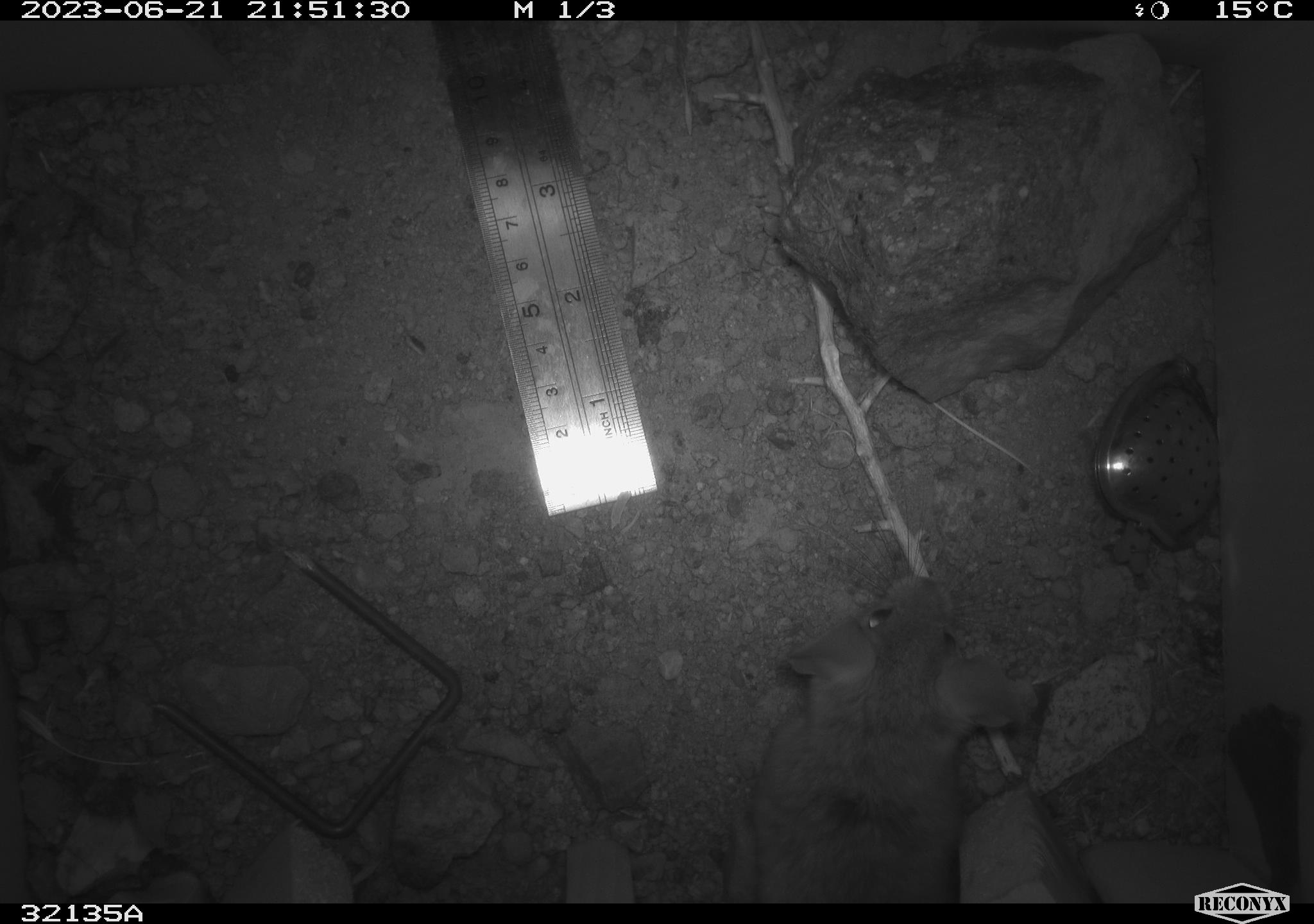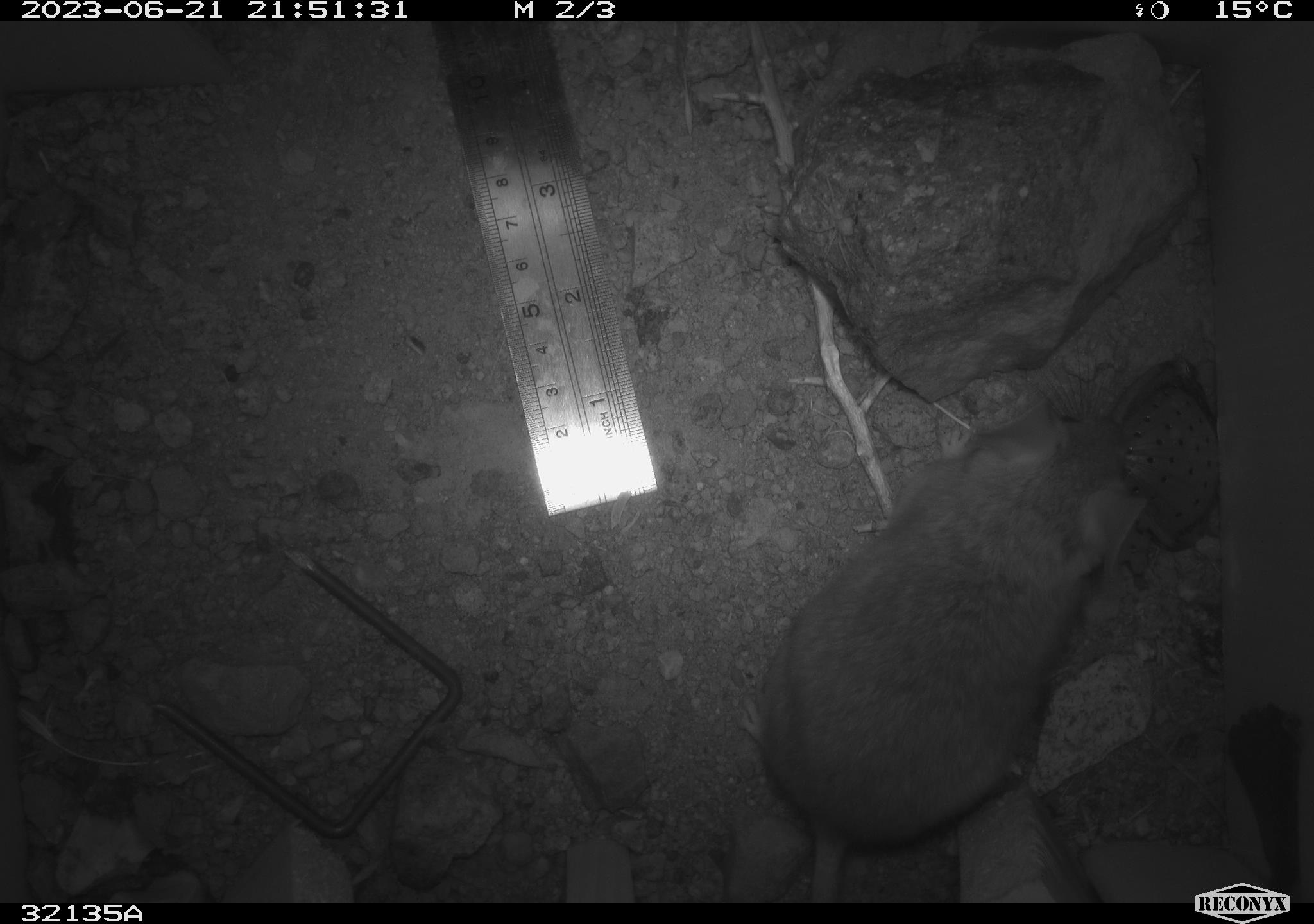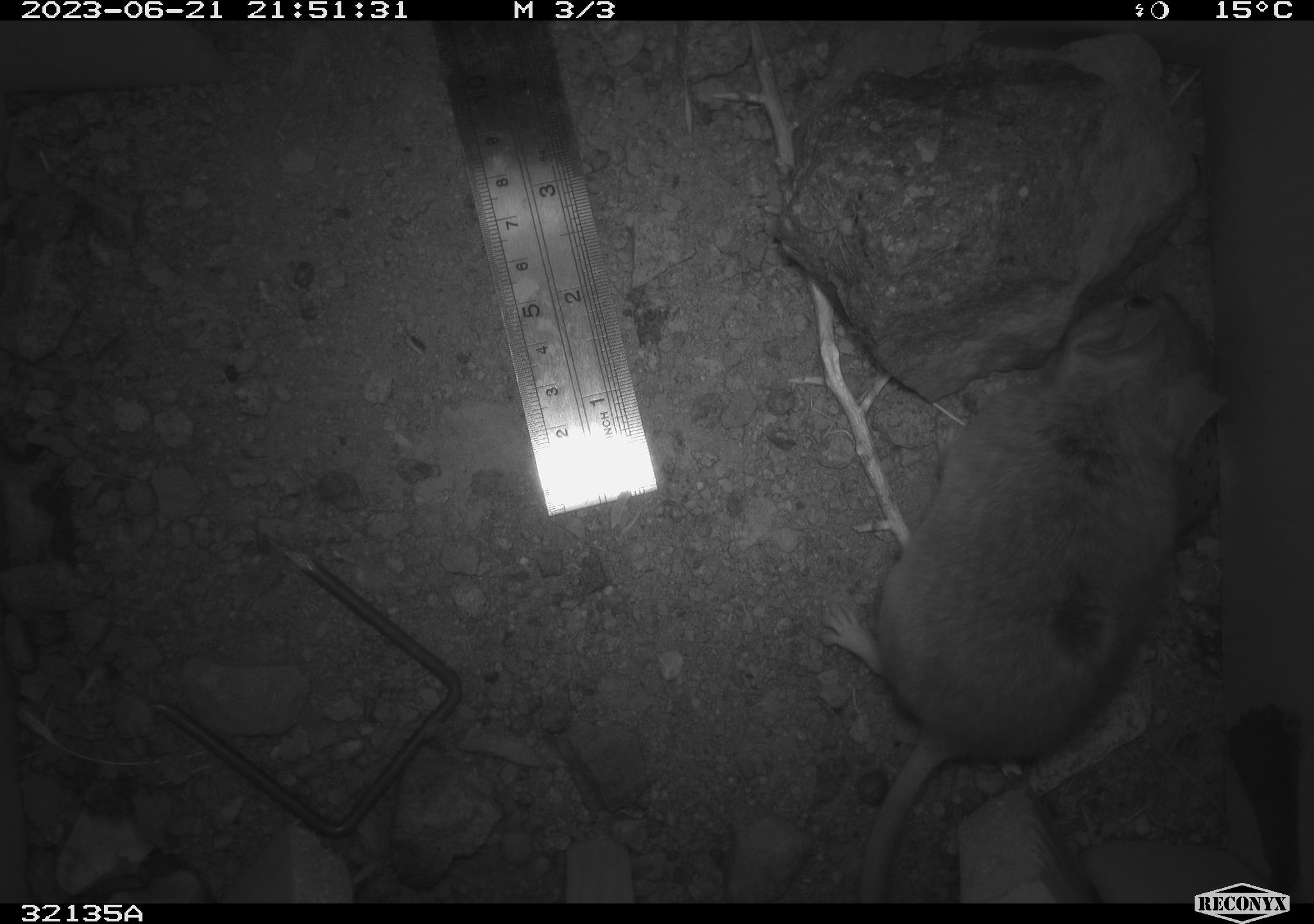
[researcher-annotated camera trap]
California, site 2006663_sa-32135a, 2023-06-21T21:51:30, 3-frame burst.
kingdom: Animalia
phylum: Chordata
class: Mammalia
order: Rodentia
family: Cricetidae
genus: Neotoma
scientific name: Neotoma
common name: pack rat or woodrat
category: neotoma species